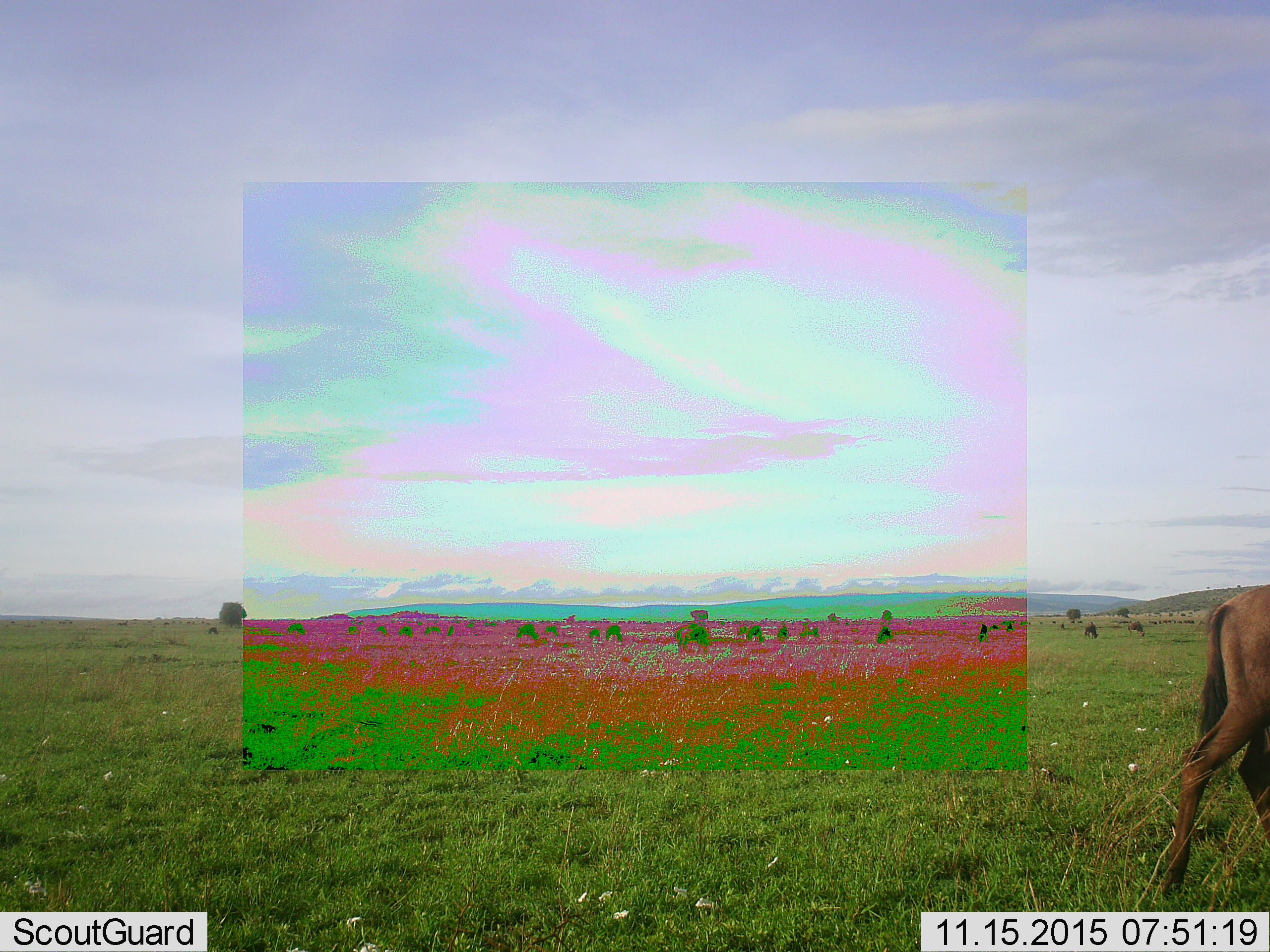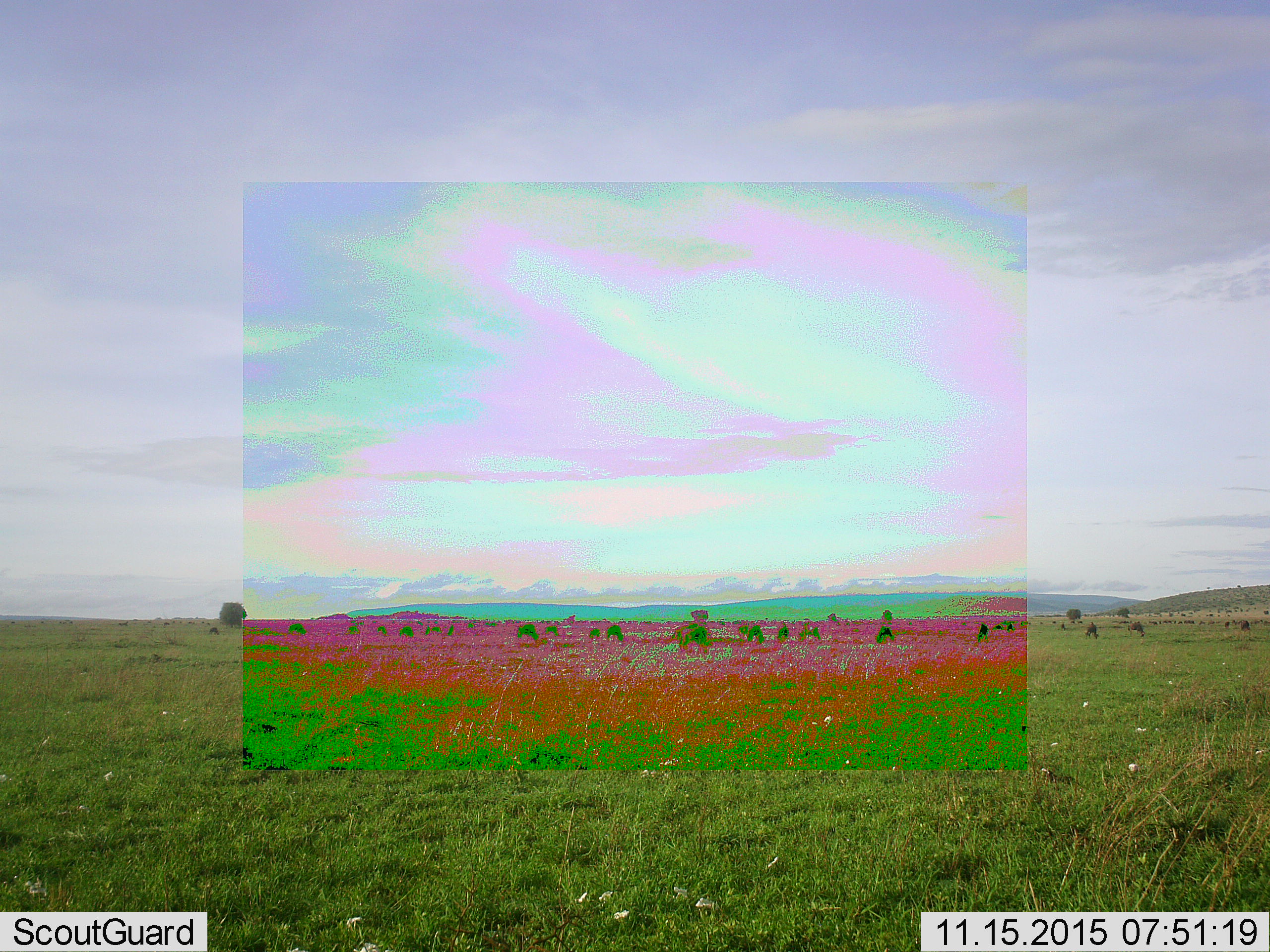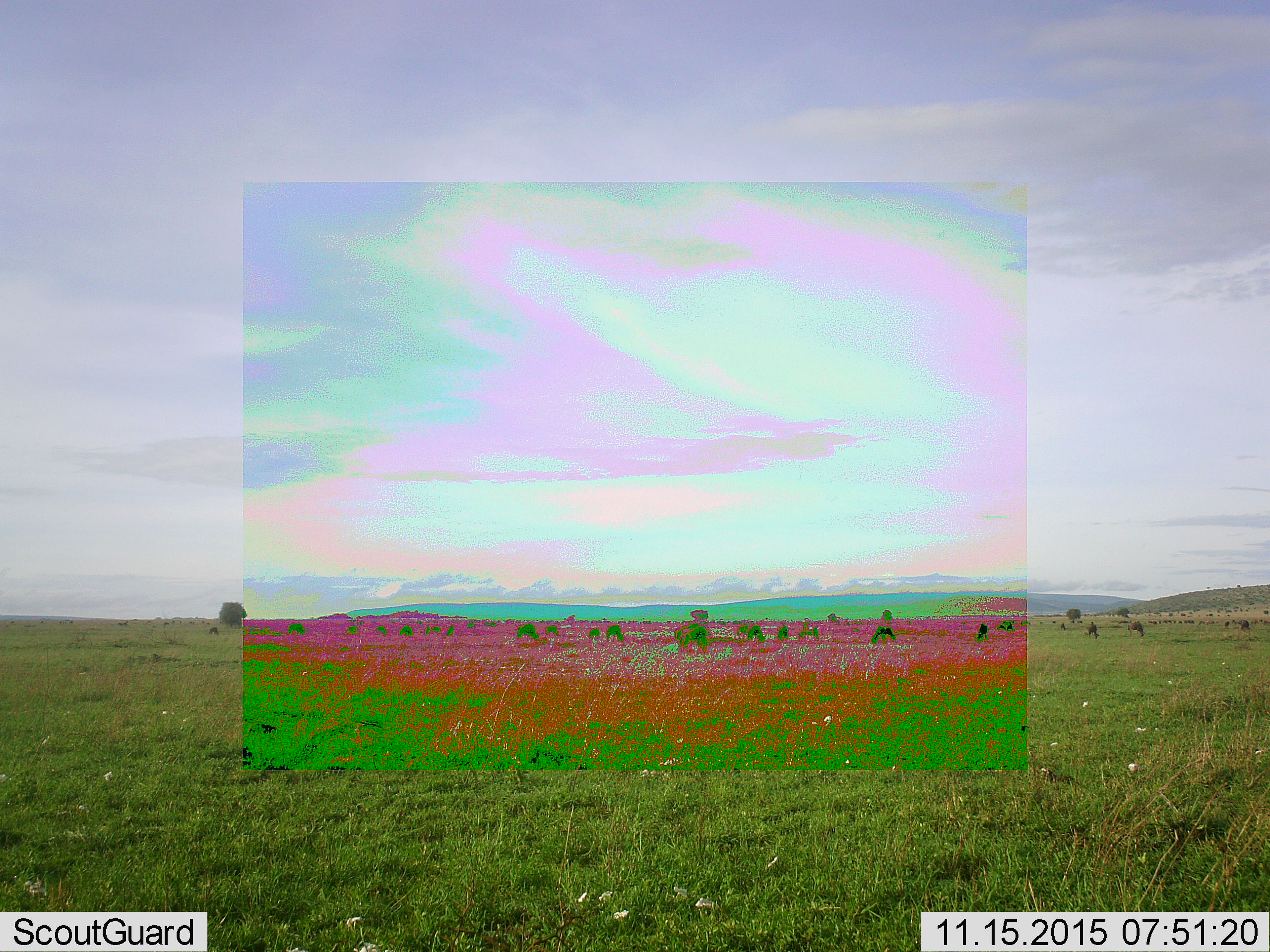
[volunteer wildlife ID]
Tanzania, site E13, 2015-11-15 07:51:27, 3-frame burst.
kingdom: Animalia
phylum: Chordata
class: Mammalia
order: Artiodactyla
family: Bovidae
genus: Connochaetes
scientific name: Connochaetes taurinus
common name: blue wildebeest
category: wildebeest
Wildebeest (blue wildebeest) (Connochaetes taurinus), count 11-50. Behavior (volunteer vote fractions): standing 67%, resting 11%, moving 100%, interacting 11%. Young present (vote fraction): 11%. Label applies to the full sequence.